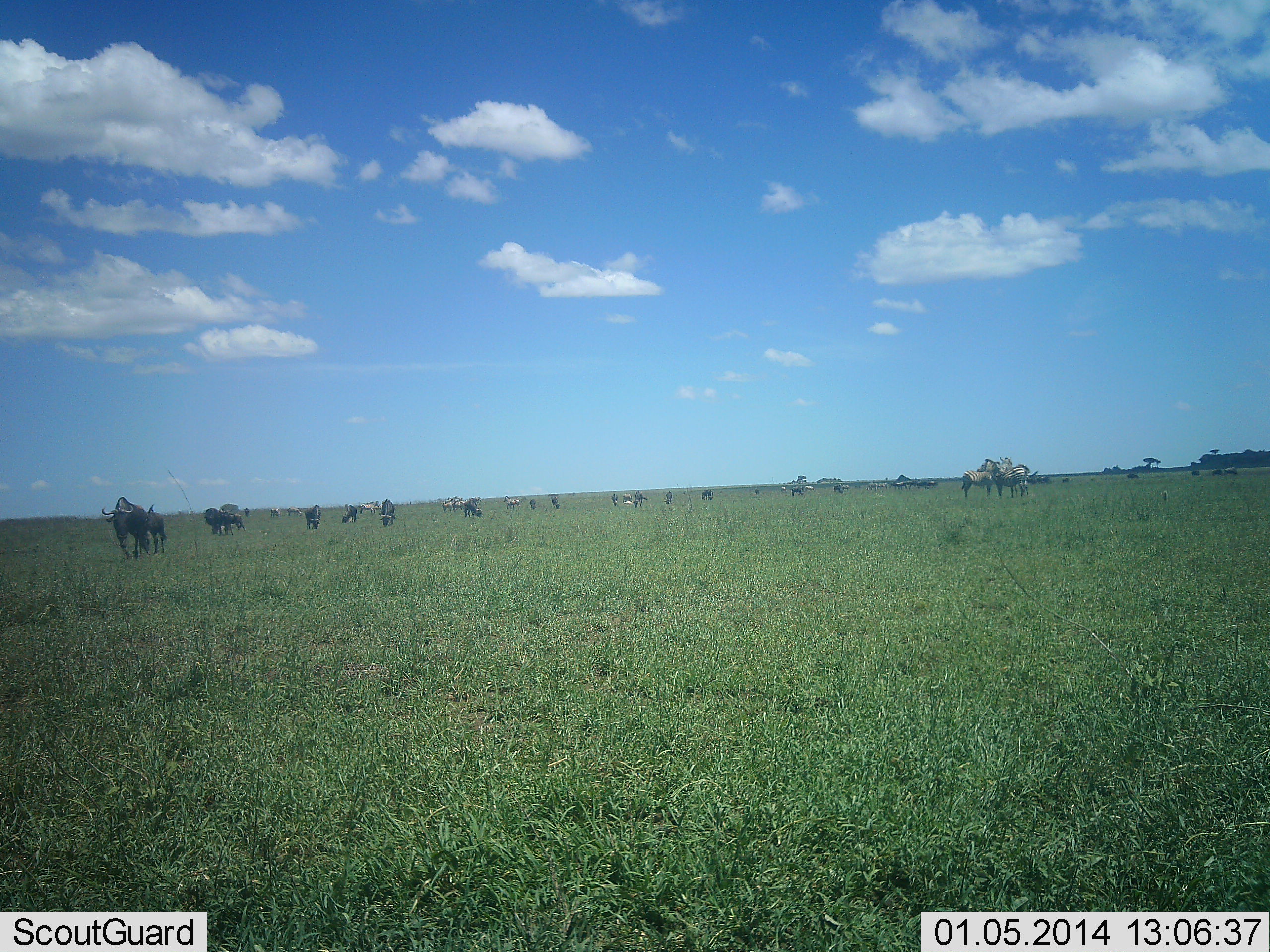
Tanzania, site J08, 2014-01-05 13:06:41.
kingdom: Animalia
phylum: Chordata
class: Mammalia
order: Artiodactyla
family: Bovidae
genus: Connochaetes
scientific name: Connochaetes taurinus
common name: blue wildebeest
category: wildebeest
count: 11-50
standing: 42%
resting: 0%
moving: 83%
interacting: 8%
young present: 0%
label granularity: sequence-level